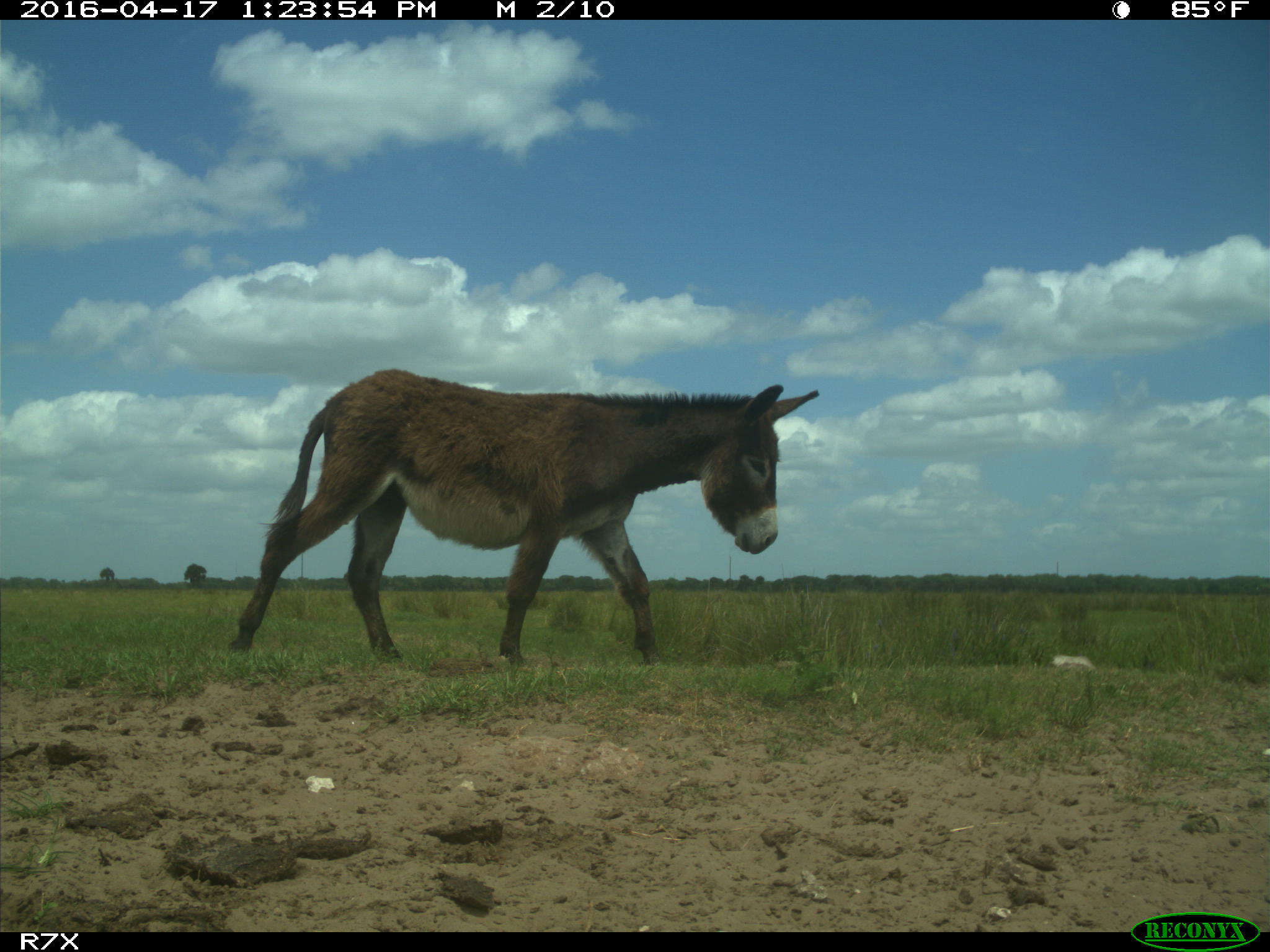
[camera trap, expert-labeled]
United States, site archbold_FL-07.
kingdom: Animalia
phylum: Chordata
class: Mammalia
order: Artiodactyla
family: Bovidae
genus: Bos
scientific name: Bos taurus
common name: domestic cow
Bos taurus (domestic cow).